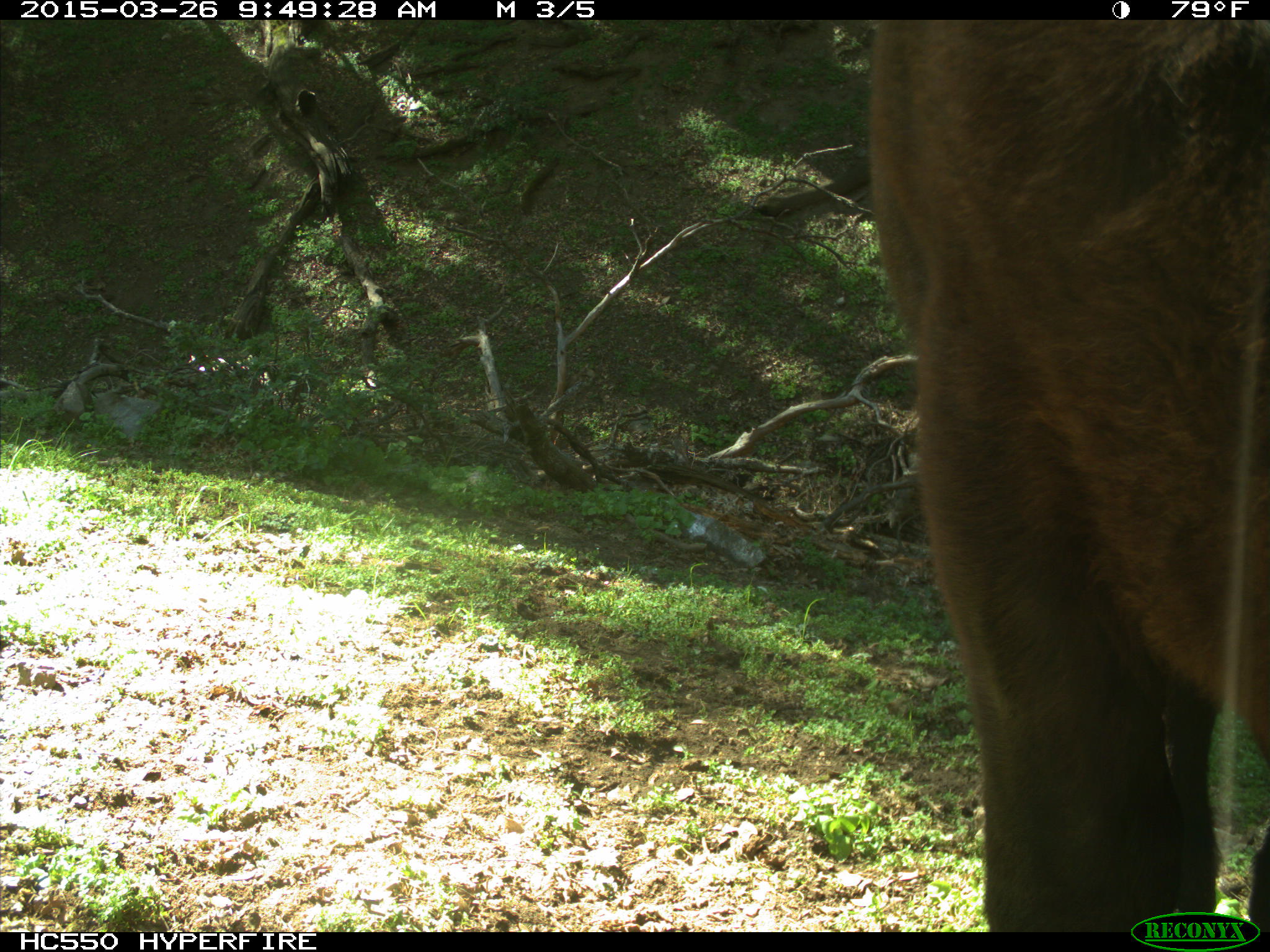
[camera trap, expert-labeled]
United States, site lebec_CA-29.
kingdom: Animalia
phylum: Chordata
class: Mammalia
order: Artiodactyla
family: Bovidae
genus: Bos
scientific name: Bos taurus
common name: domestic cow